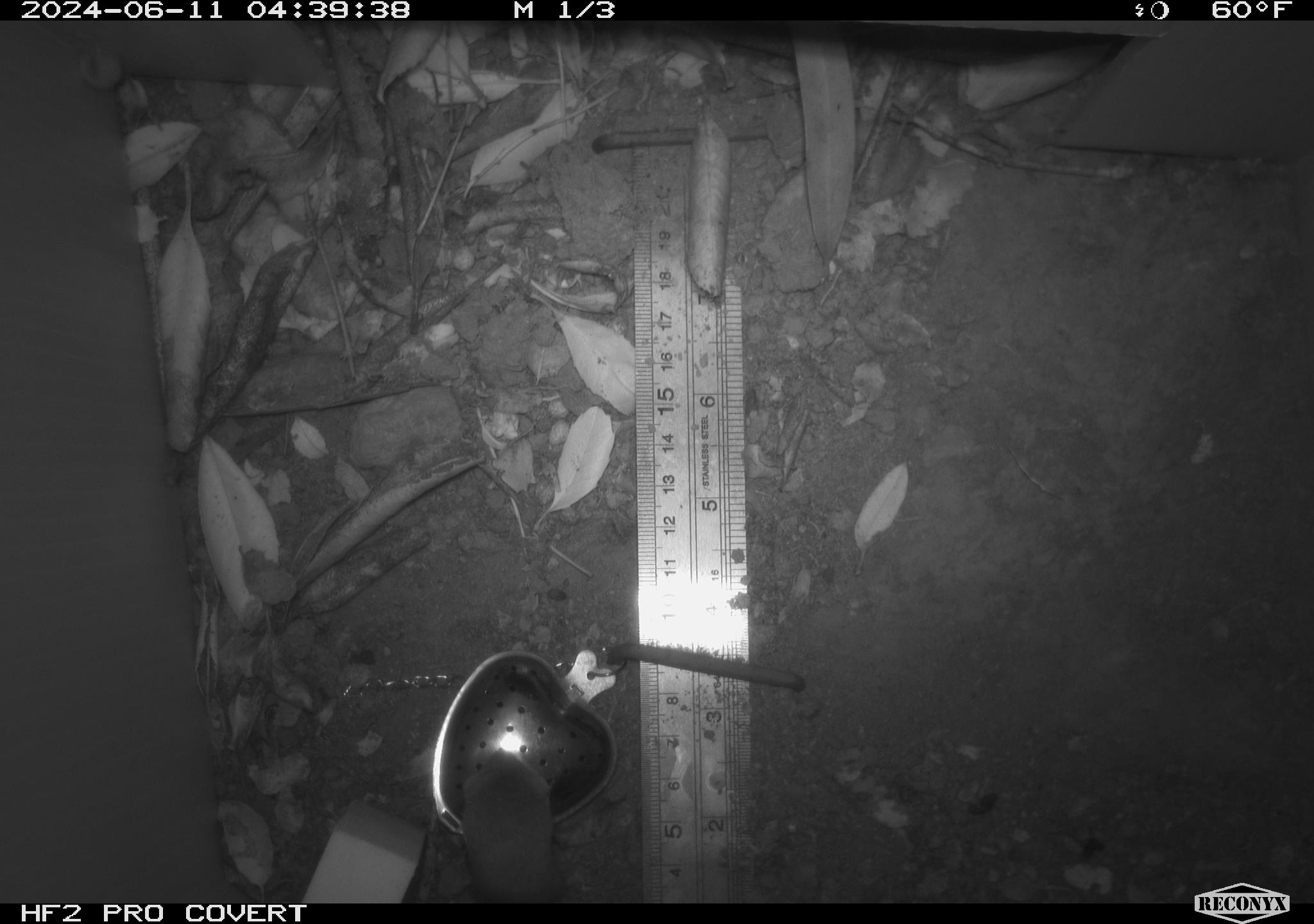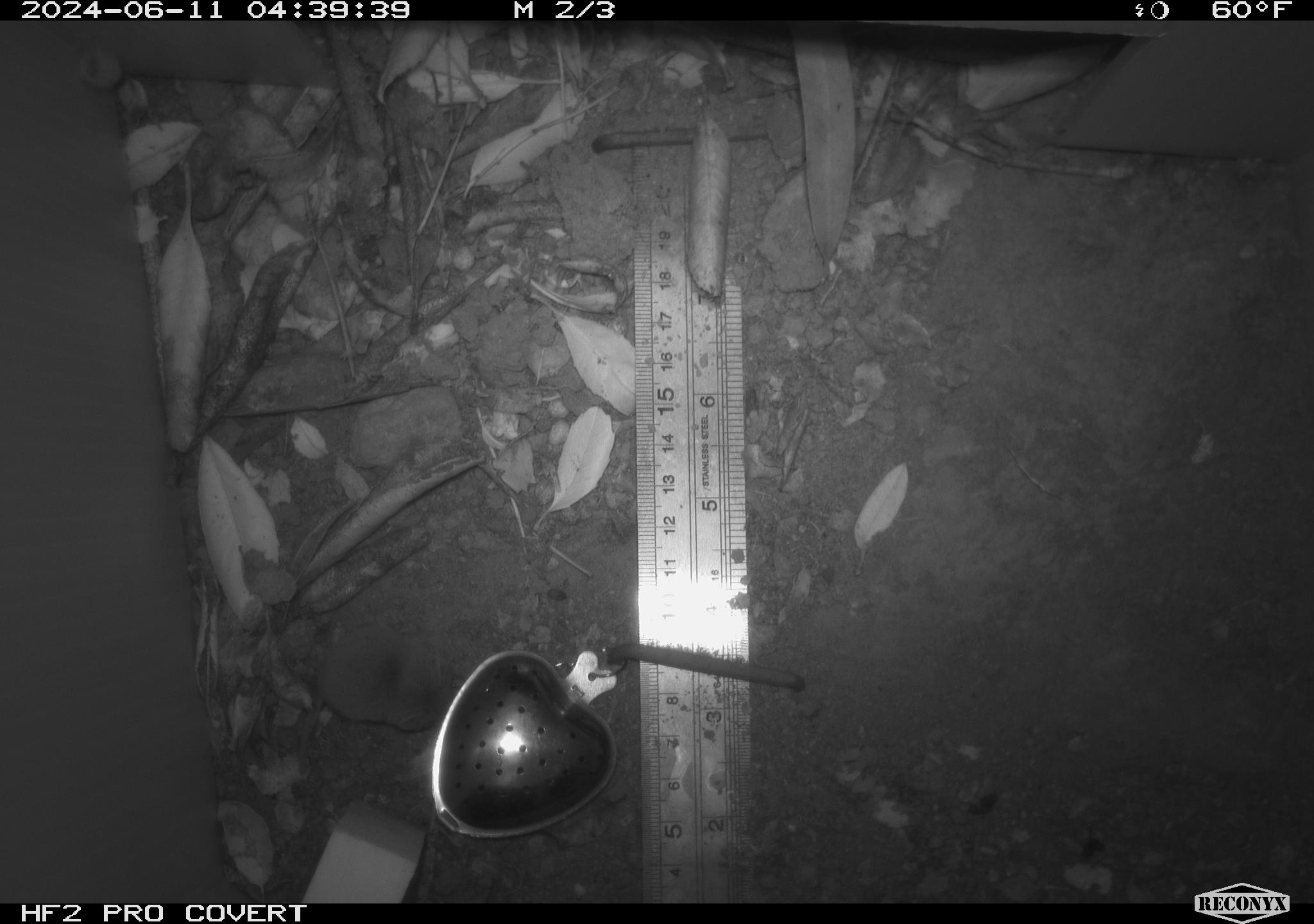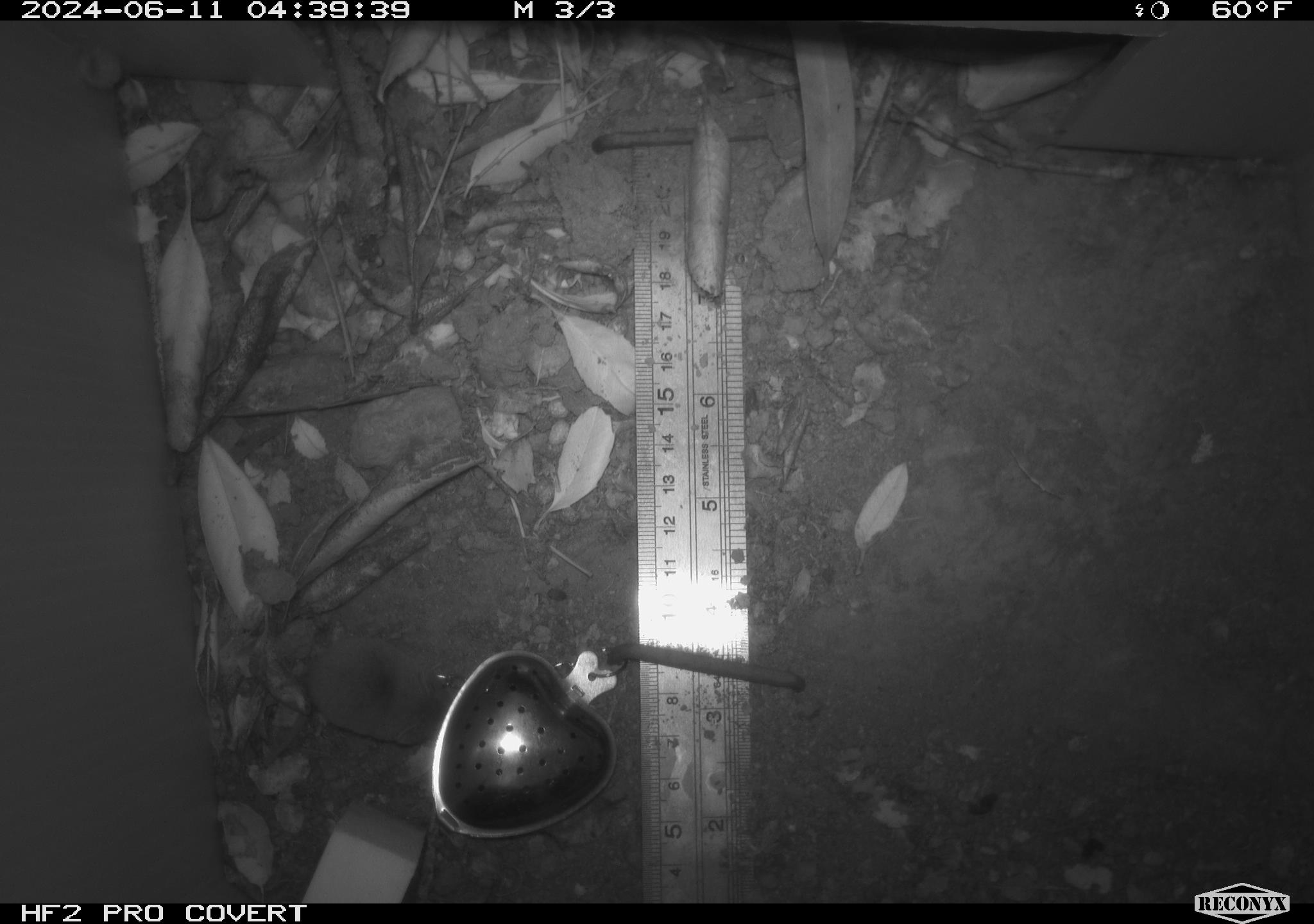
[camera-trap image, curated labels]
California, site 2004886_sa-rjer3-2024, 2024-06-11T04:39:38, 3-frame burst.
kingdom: Animalia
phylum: Chordata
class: Mammalia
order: Eulipotyphla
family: Soricidae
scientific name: Soricidae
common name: shrews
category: soricidae family